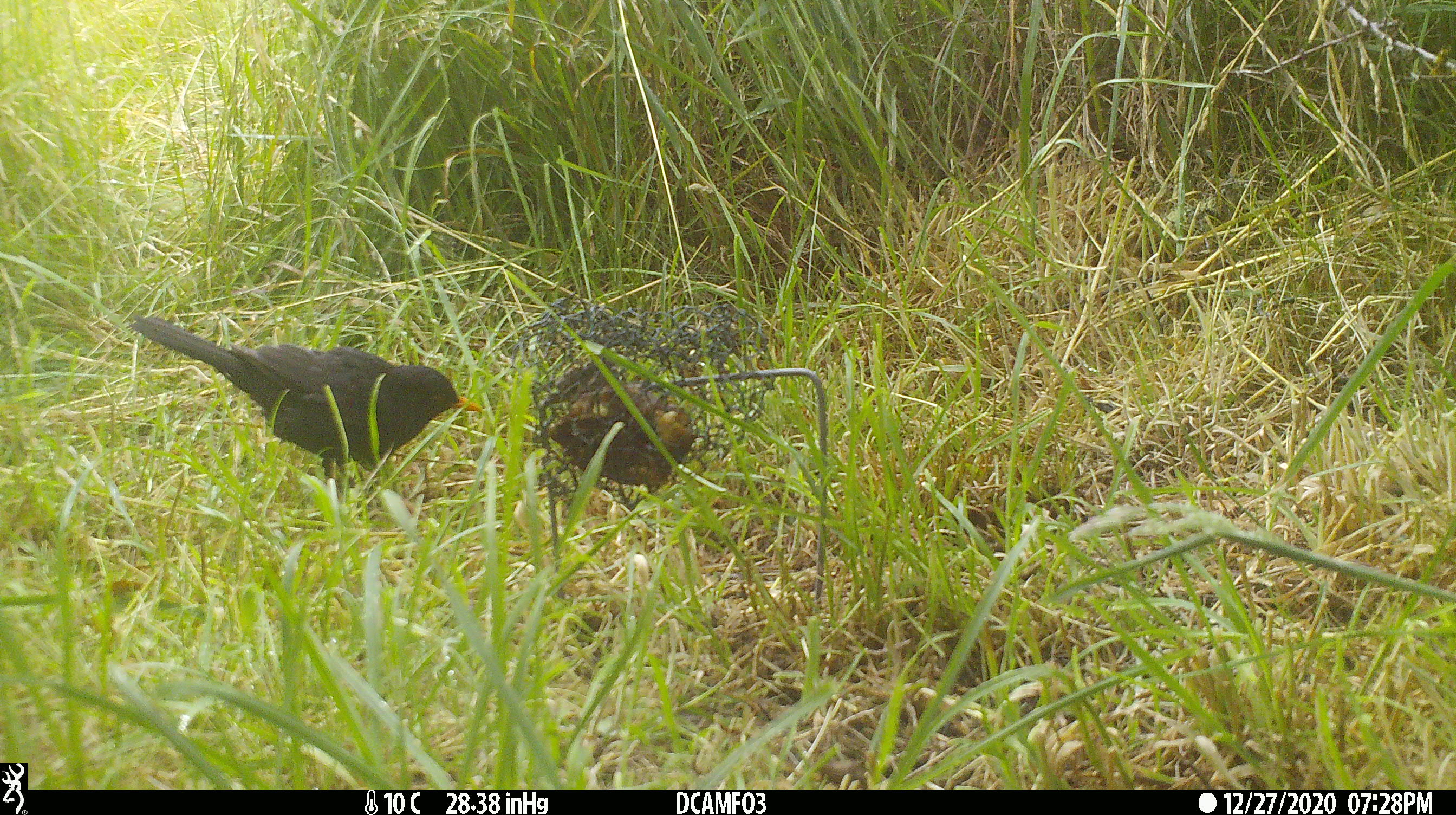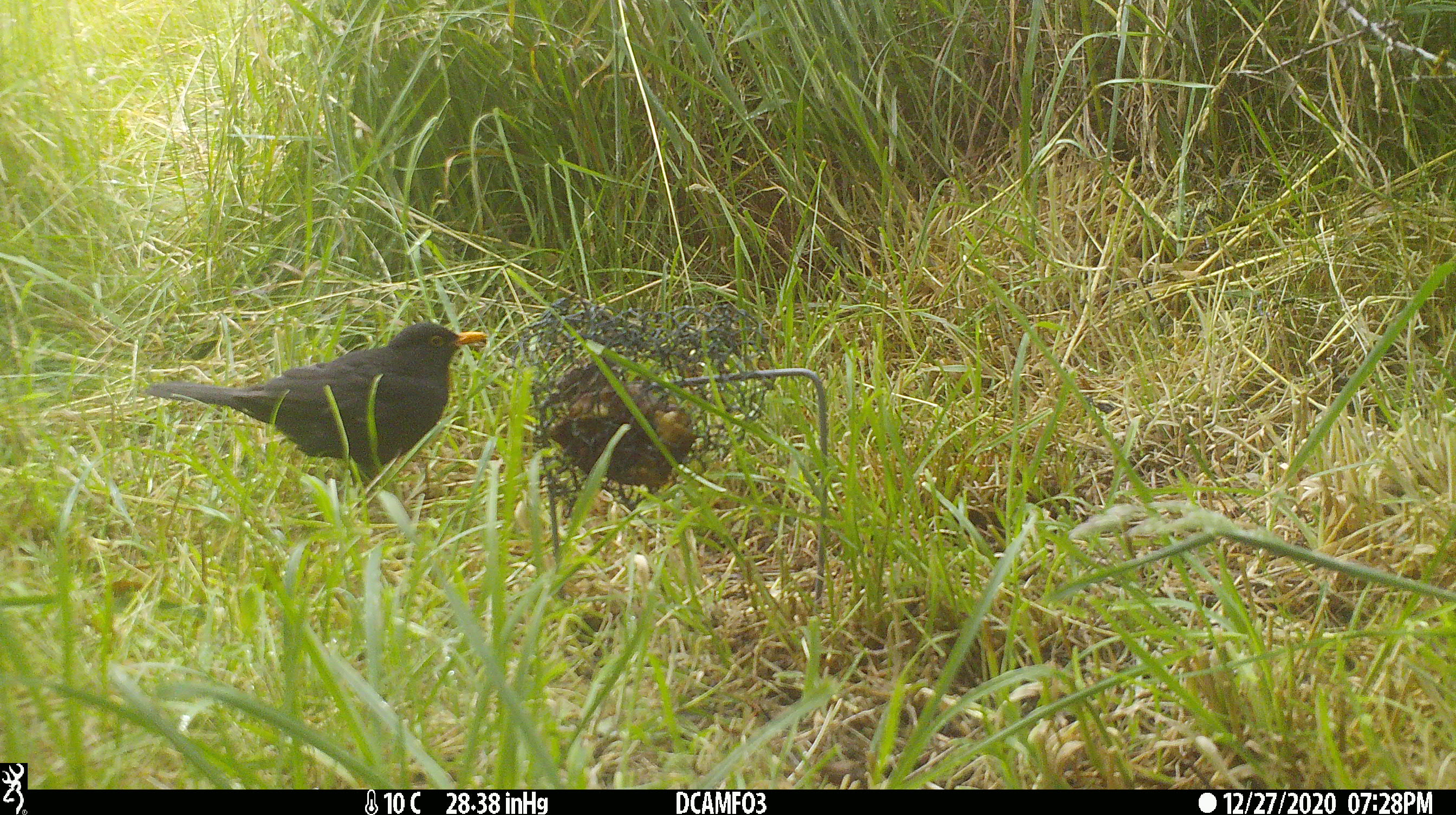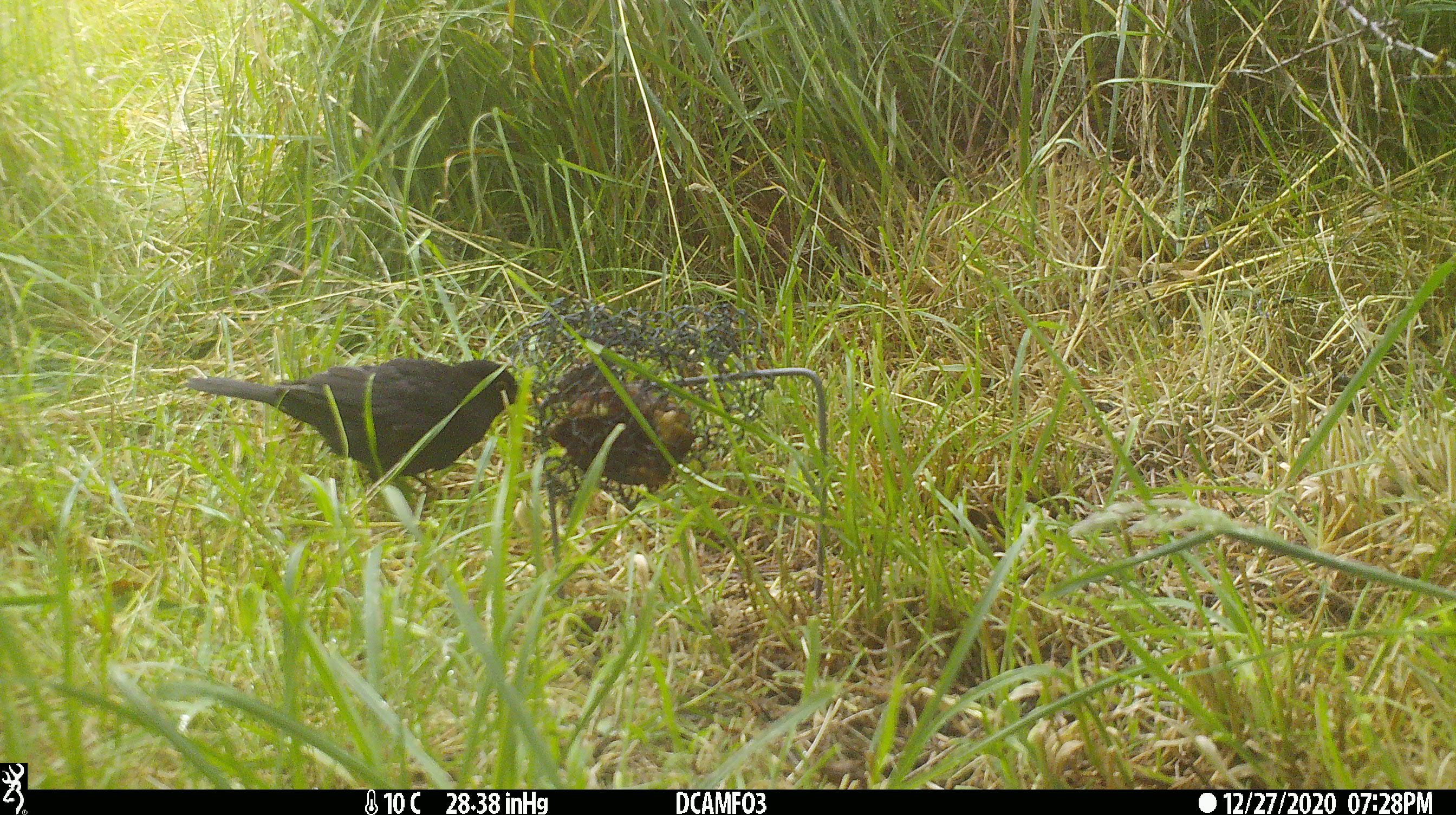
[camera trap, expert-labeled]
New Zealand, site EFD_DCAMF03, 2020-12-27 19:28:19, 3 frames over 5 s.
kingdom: Animalia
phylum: Chordata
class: Aves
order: Passeriformes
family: Turdidae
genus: Turdus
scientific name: Turdus merula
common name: eurasian blackbird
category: blackbird